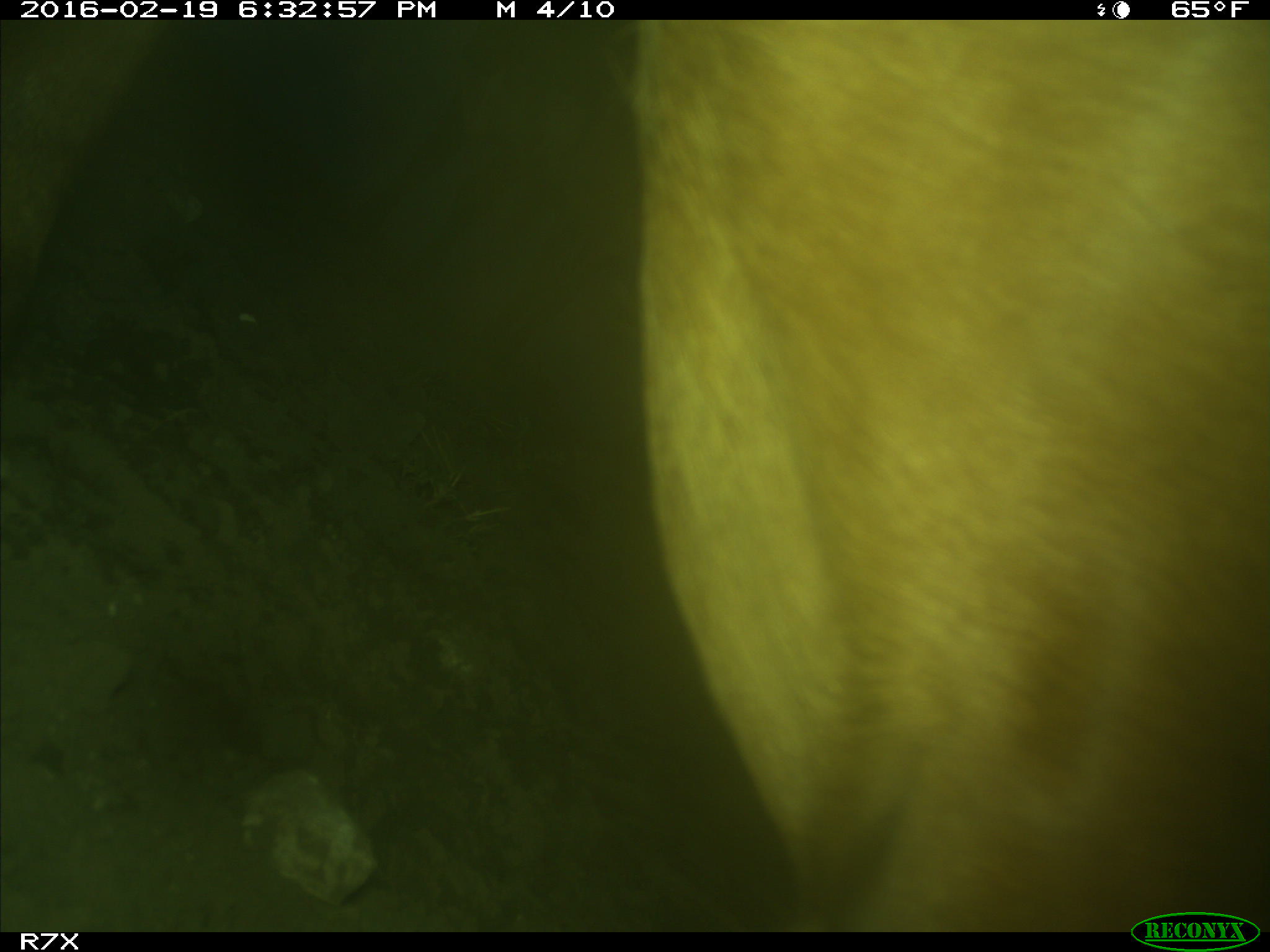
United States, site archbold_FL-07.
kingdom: Animalia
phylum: Chordata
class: Mammalia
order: Artiodactyla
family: Bovidae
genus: Bos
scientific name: Bos taurus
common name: domestic cow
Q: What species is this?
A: Bos taurus (domestic cow).